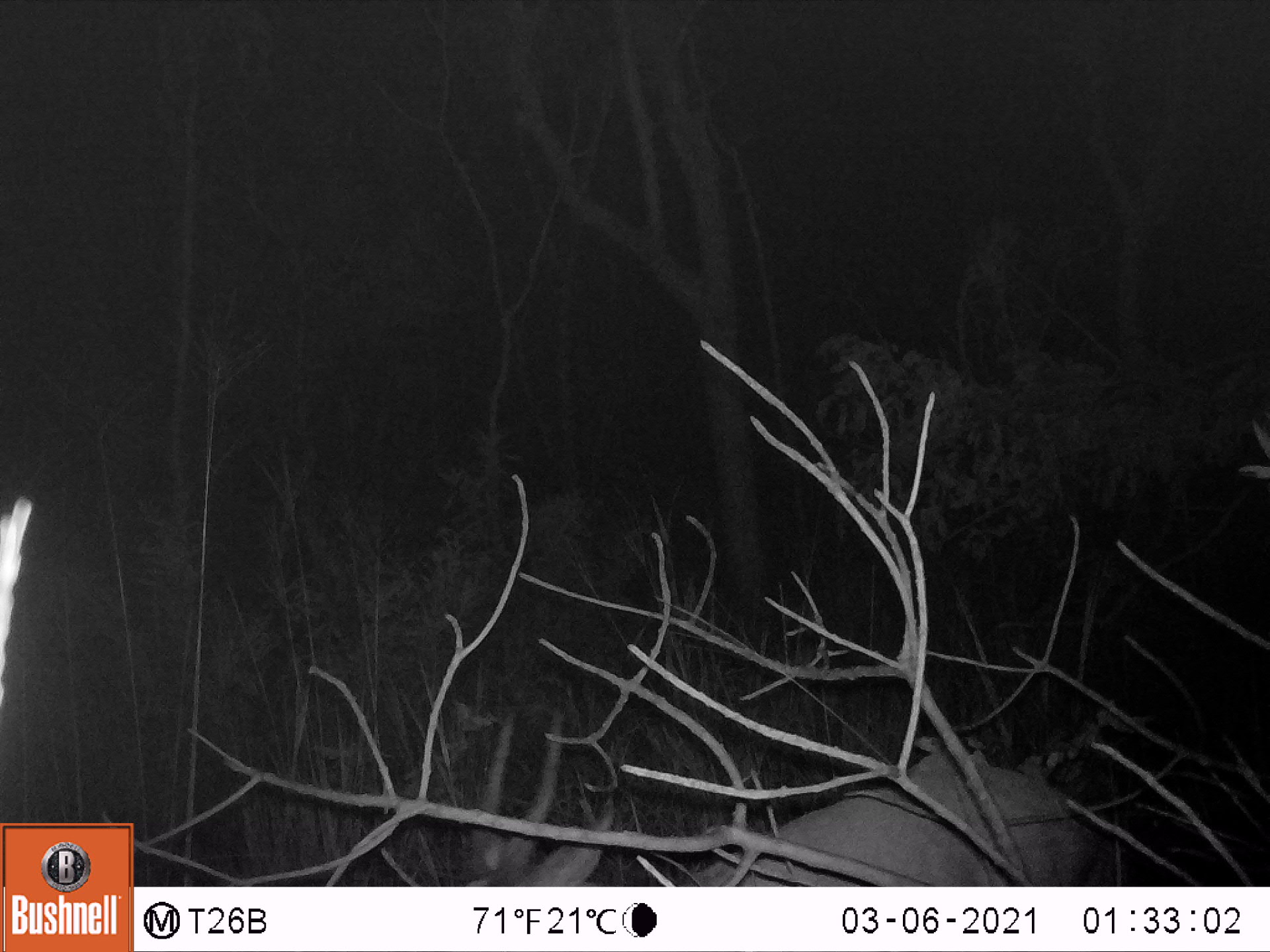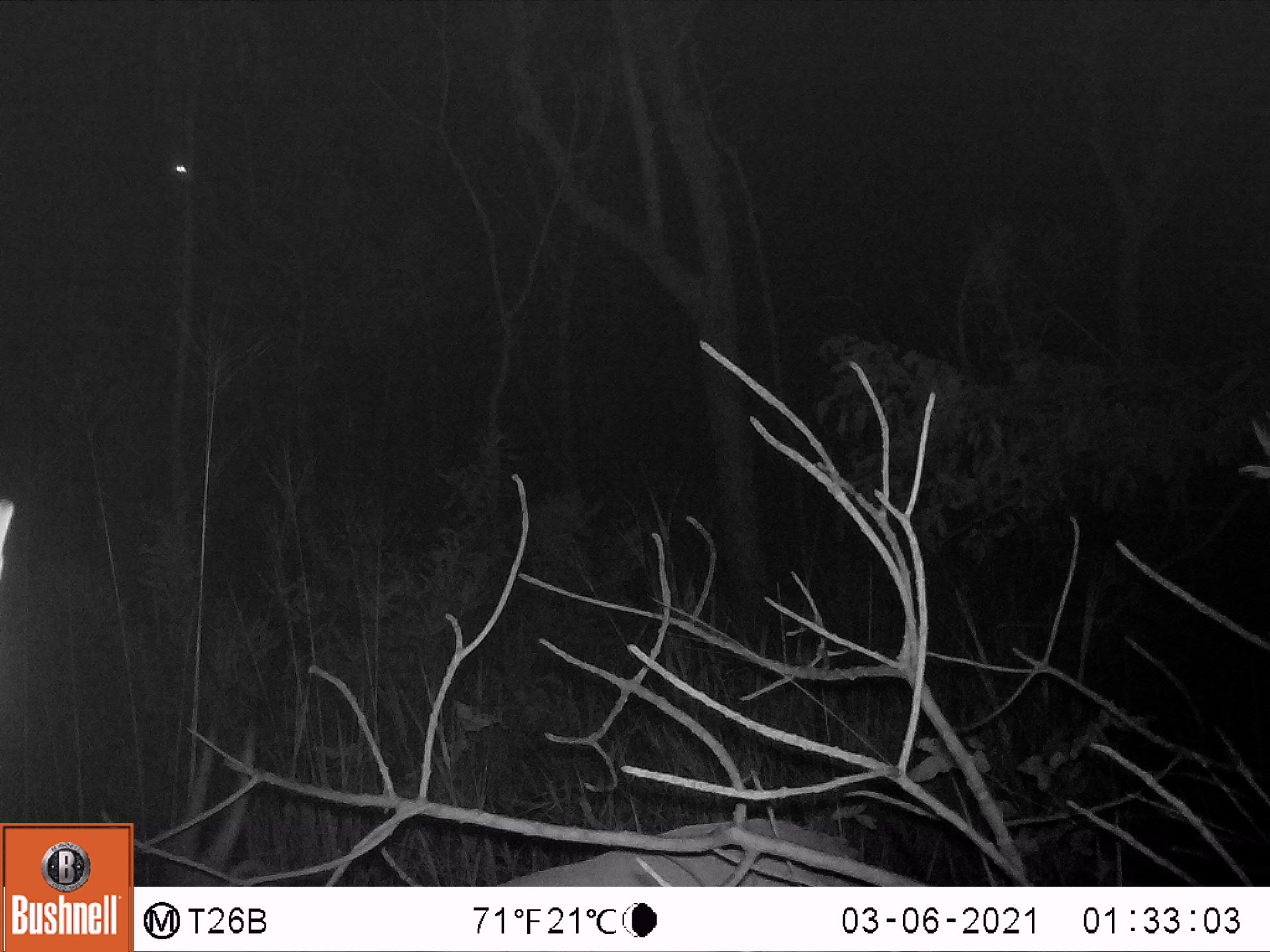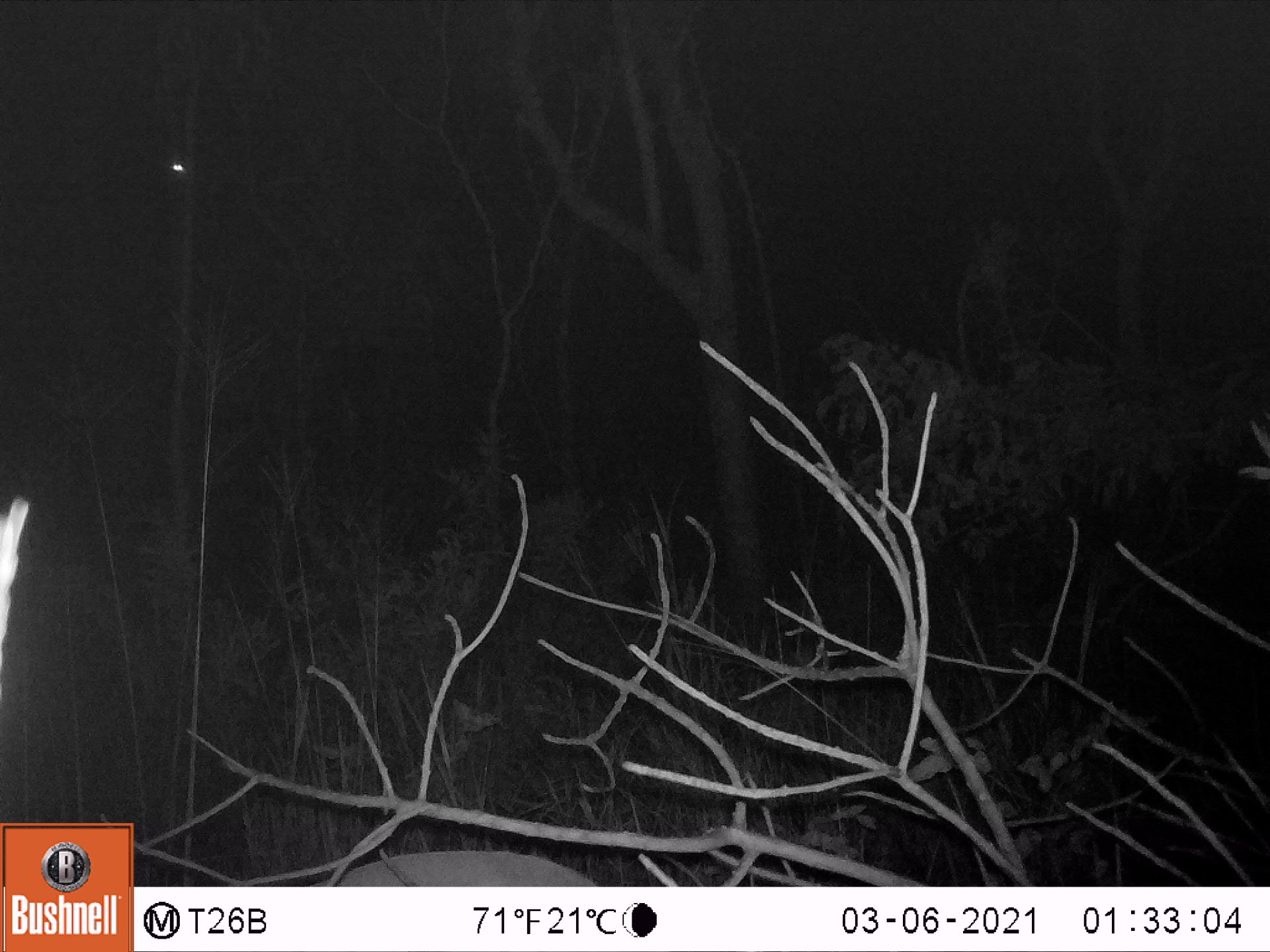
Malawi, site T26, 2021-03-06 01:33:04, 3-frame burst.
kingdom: Animalia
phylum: Chordata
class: Mammalia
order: Artiodactyla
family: Bovidae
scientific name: Antilopinae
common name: small antelope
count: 1